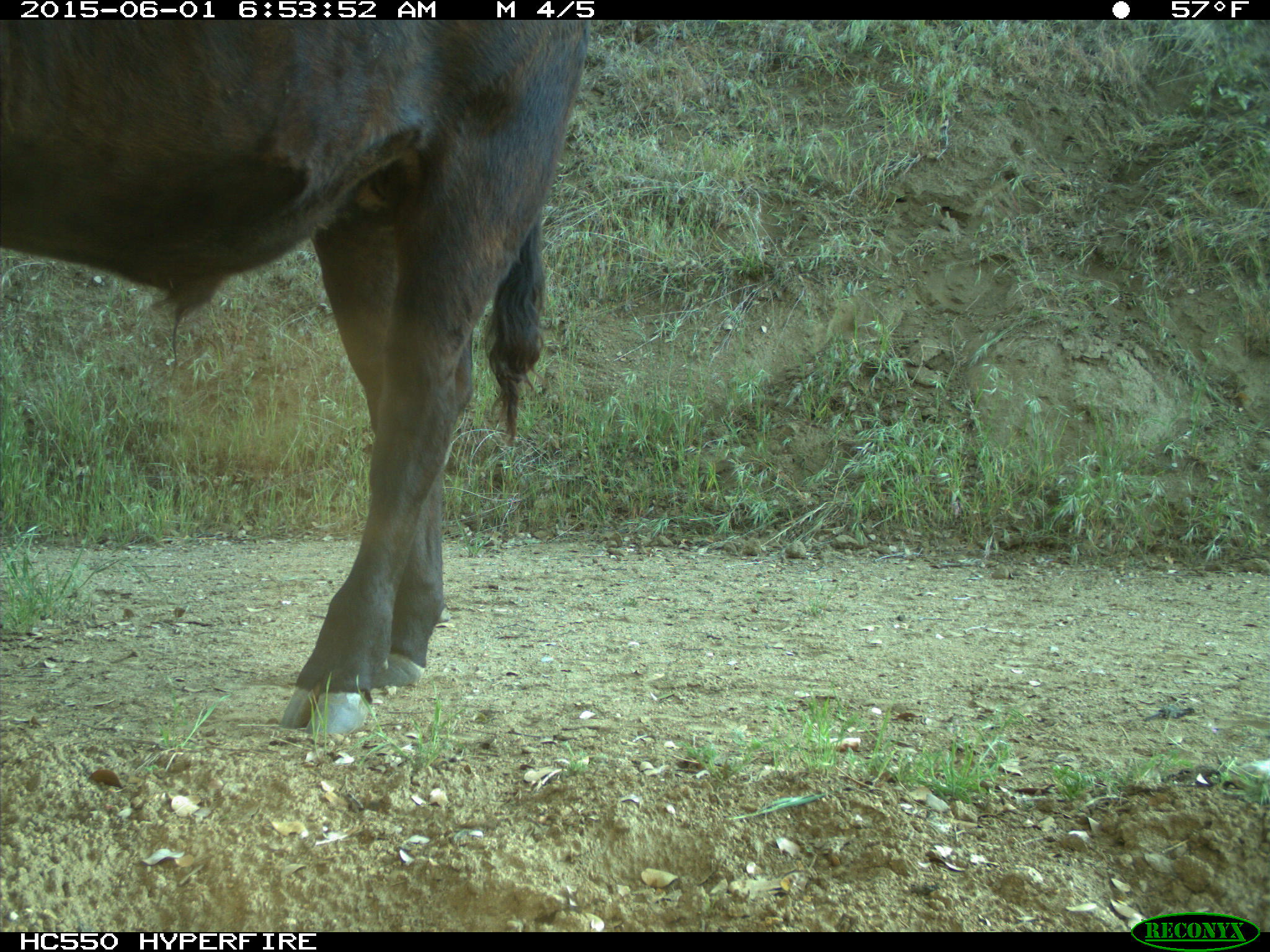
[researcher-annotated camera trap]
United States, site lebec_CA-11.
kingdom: Animalia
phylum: Chordata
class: Mammalia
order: Artiodactyla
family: Bovidae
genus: Bos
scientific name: Bos taurus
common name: domestic cow